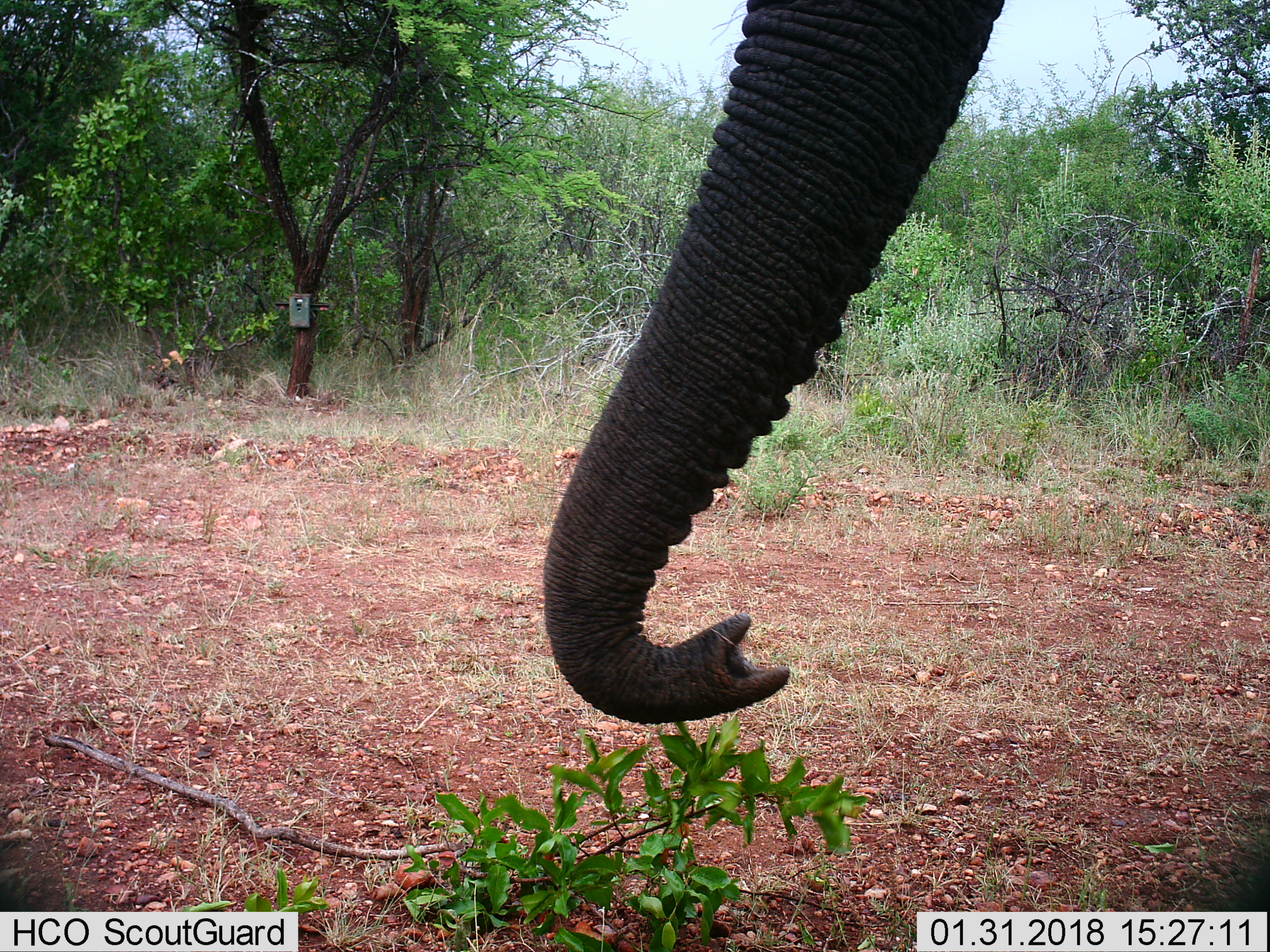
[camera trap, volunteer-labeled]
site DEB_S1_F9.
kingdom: Animalia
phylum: Chordata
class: Mammalia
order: Proboscidea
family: Elephantidae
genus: Loxodonta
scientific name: Loxodonta africana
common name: african bush elephant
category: elephant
Elephant (african bush elephant) (Loxodonta africana), count 1. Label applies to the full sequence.